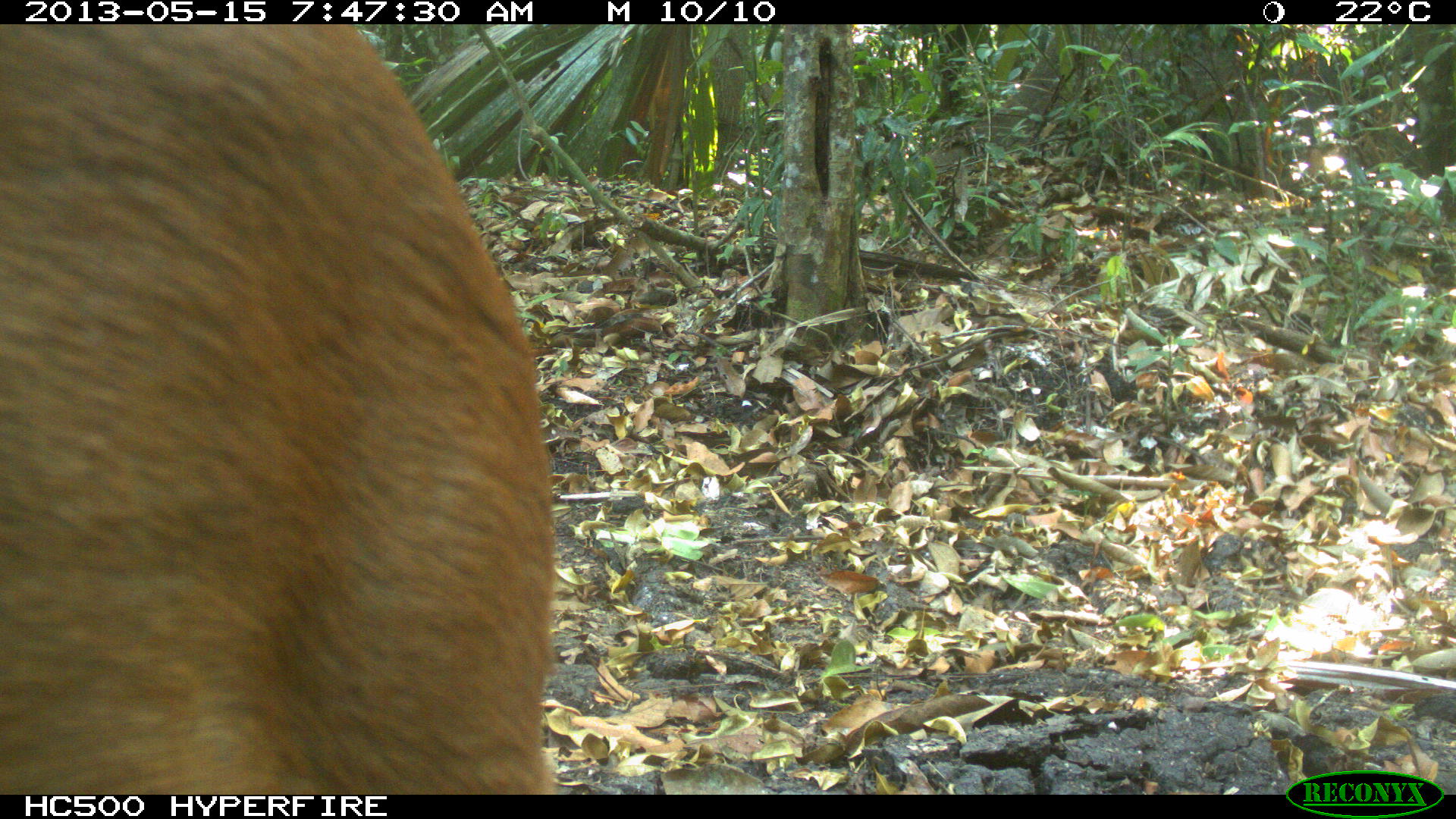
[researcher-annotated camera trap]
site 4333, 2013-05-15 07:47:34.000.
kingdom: Animalia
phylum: Chordata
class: Mammalia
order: Artiodactyla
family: Cervidae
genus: Mazama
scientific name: Mazama temama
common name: central american red brocket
Mazama temama (central american red brocket), count 1, sex female.